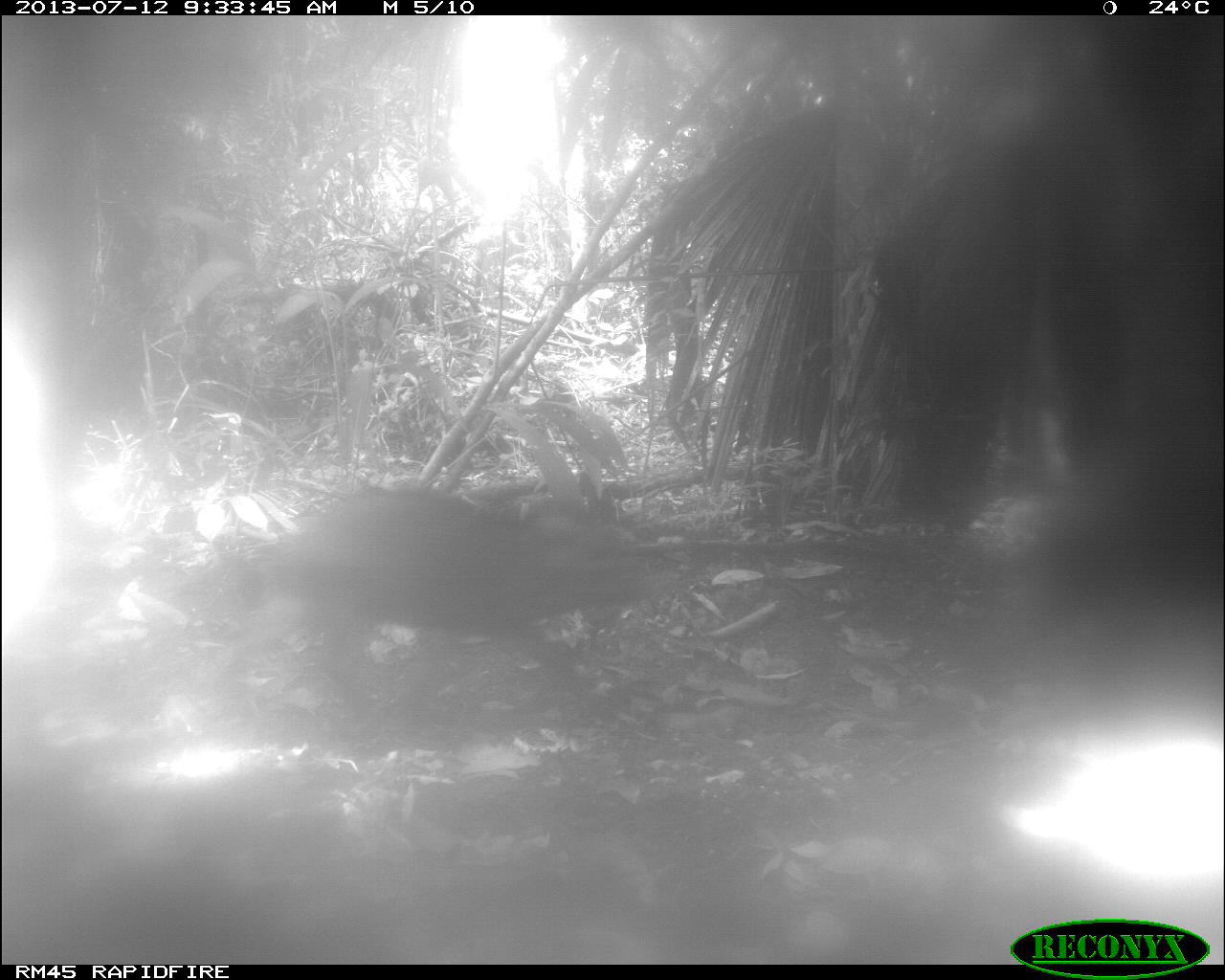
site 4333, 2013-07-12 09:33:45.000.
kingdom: Animalia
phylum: Chordata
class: Mammalia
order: Artiodactyla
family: Tayassuidae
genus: Tayassu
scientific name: Tayassu pecari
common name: white-lipped peccary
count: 2